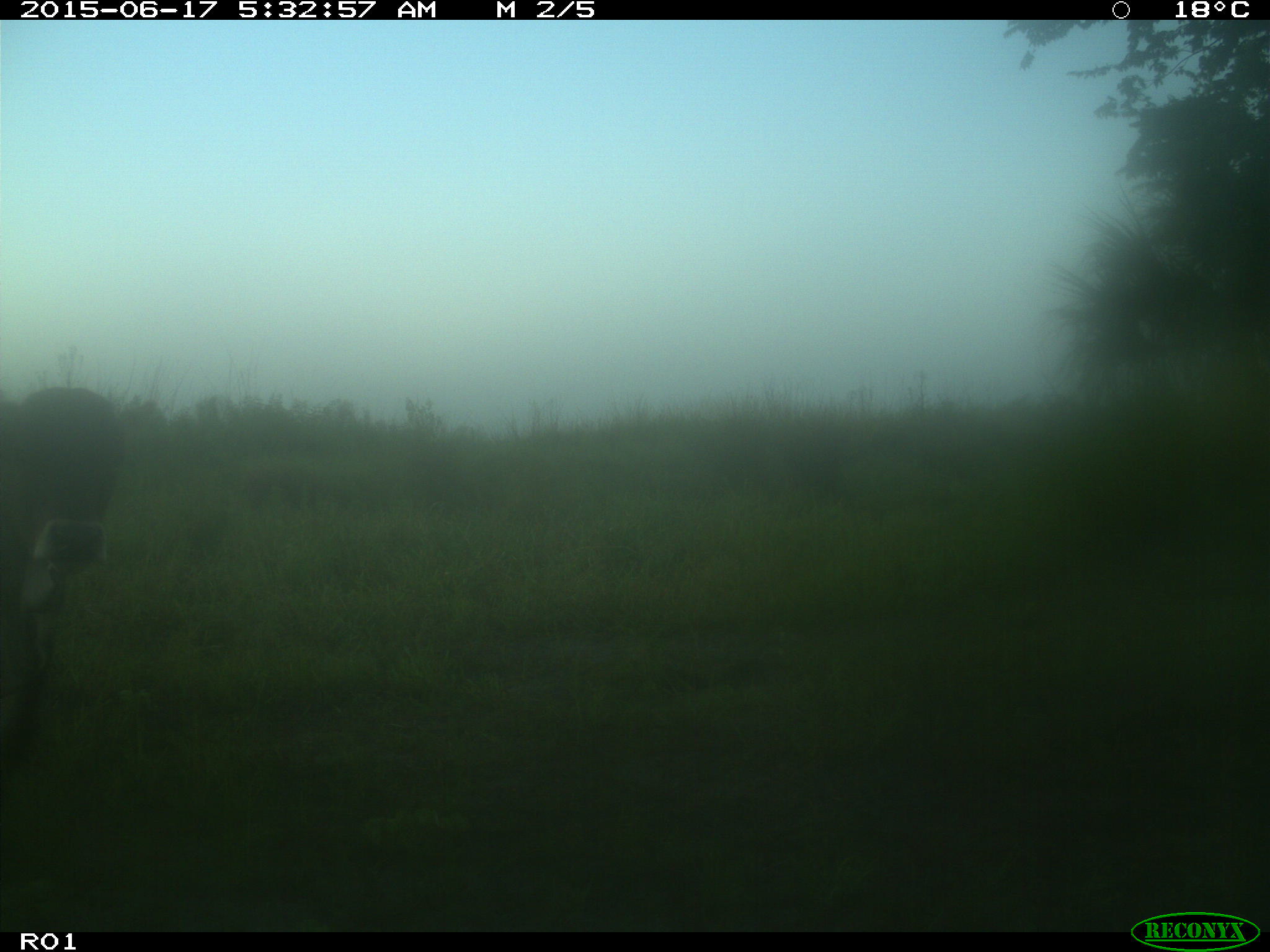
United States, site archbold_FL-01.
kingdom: Animalia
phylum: Chordata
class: Mammalia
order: Artiodactyla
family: Bovidae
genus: Bos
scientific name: Bos taurus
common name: domestic cow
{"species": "Bos taurus (domestic cow)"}